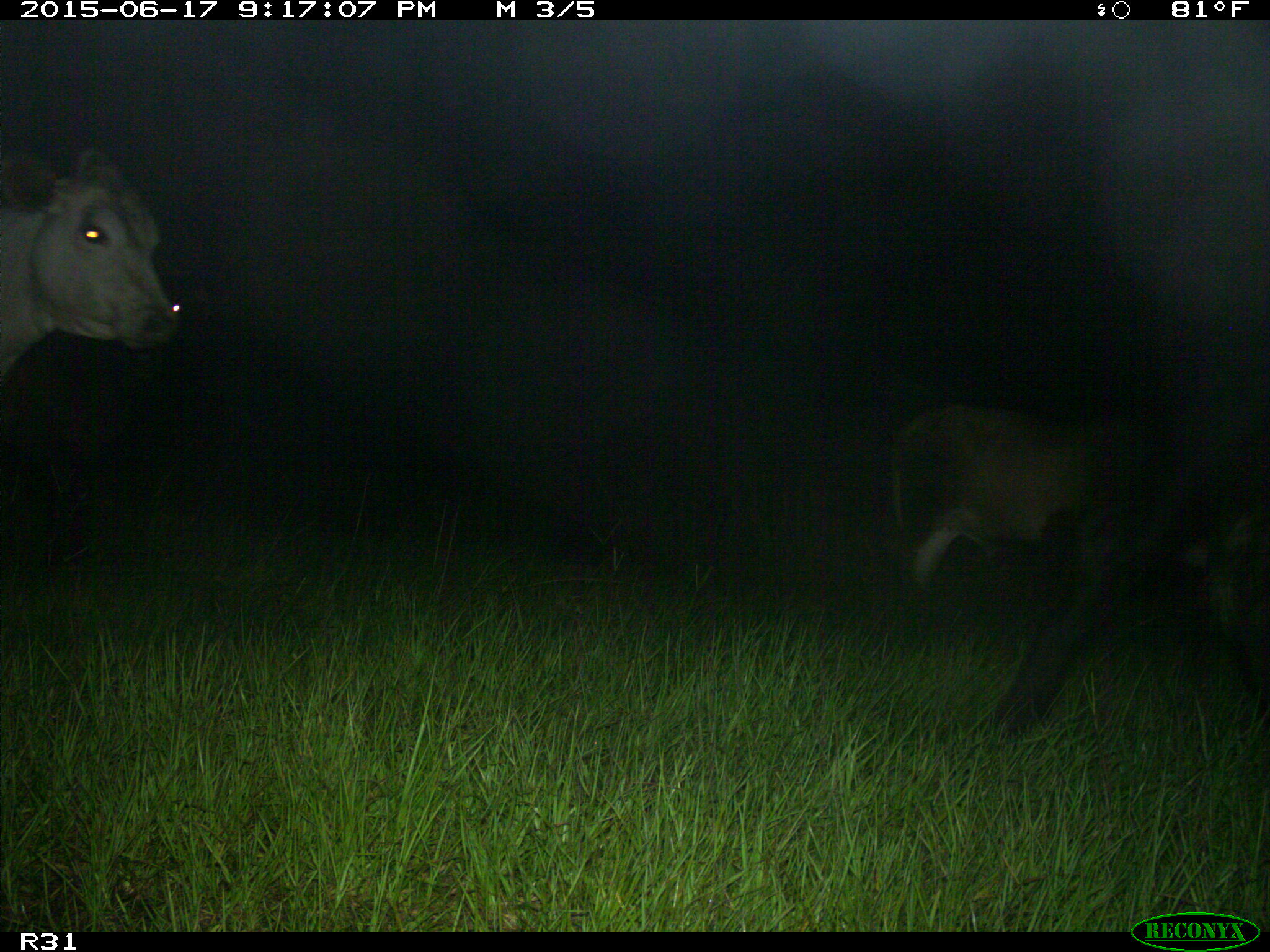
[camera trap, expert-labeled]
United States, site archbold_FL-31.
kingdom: Animalia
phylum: Chordata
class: Mammalia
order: Artiodactyla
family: Bovidae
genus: Bos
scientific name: Bos taurus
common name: domestic cow